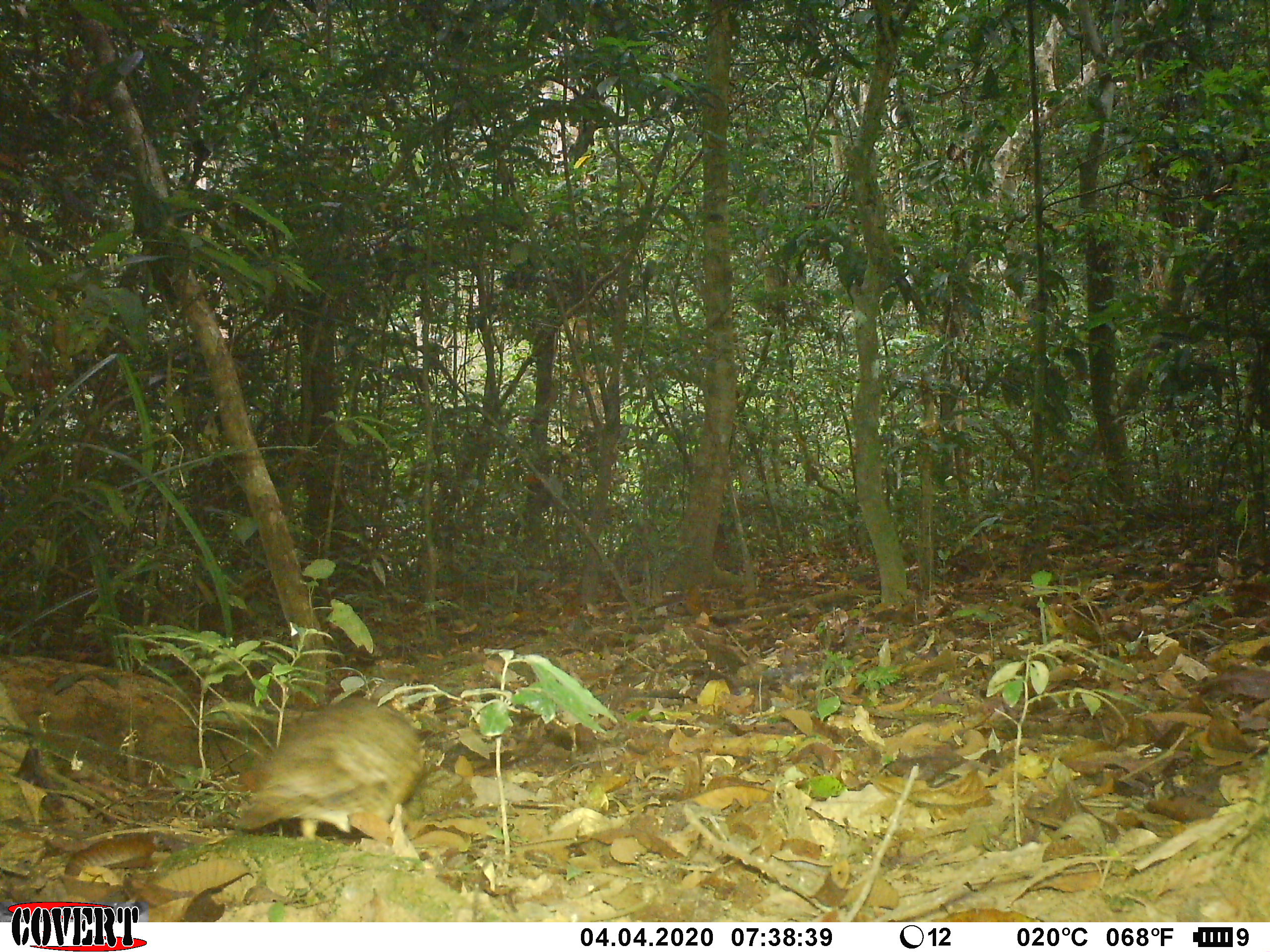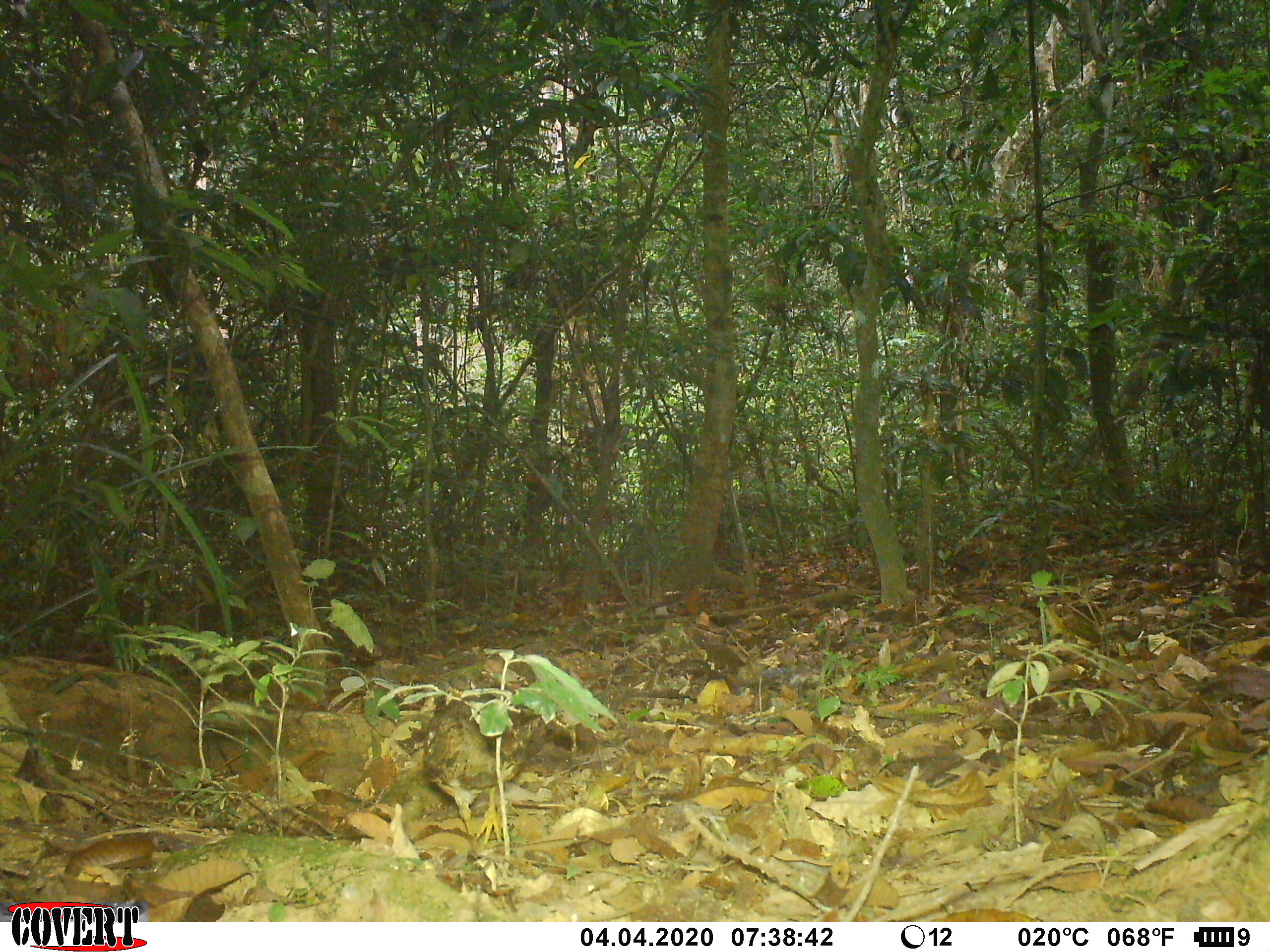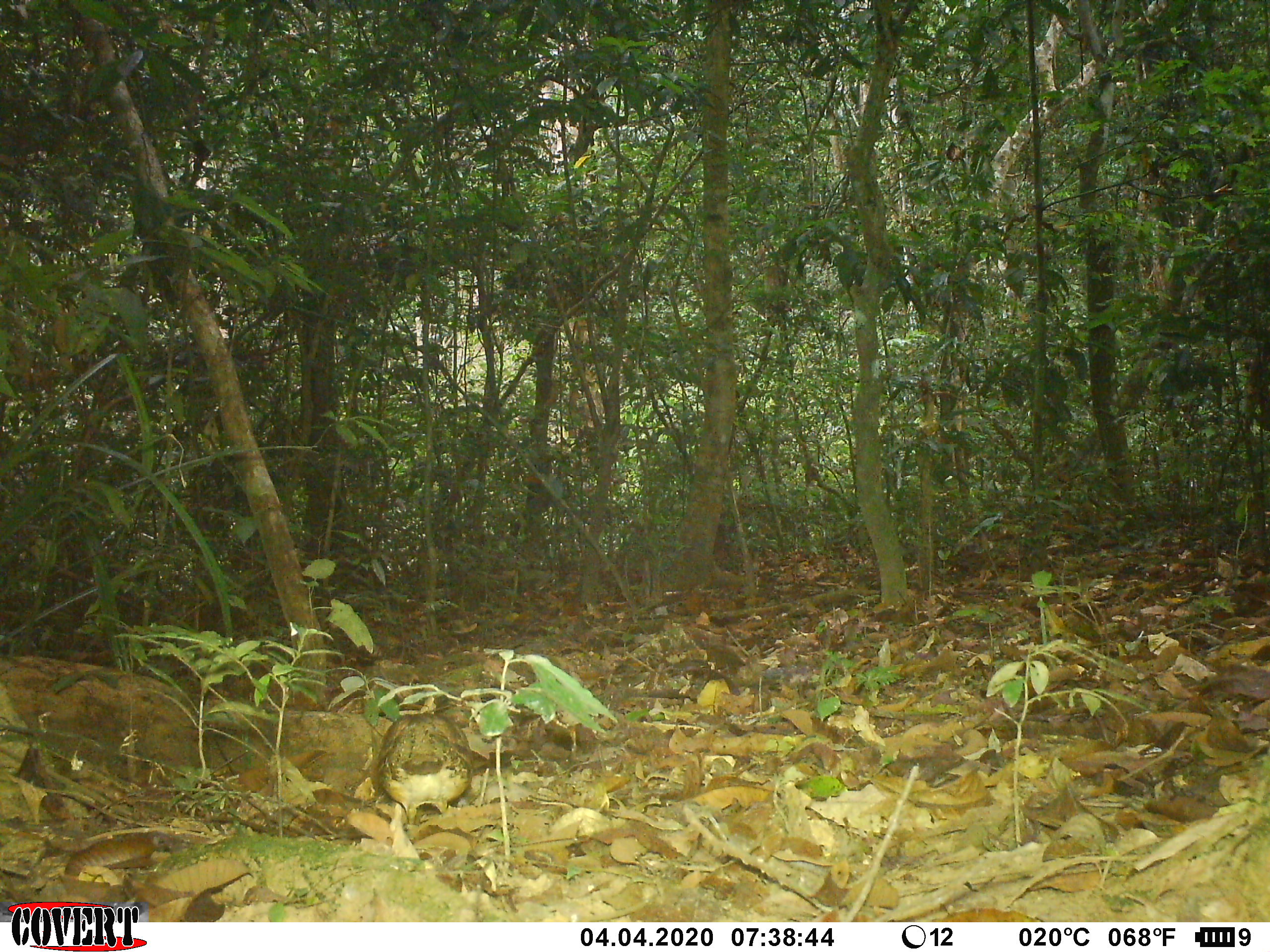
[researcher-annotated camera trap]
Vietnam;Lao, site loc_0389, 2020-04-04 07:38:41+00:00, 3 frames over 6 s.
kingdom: Animalia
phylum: Chordata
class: Aves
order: Galliformes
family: Phasianidae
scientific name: Phasianidae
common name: partridge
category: unidentified partridge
Unidentified partridge (partridge) (Phasianidae). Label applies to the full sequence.